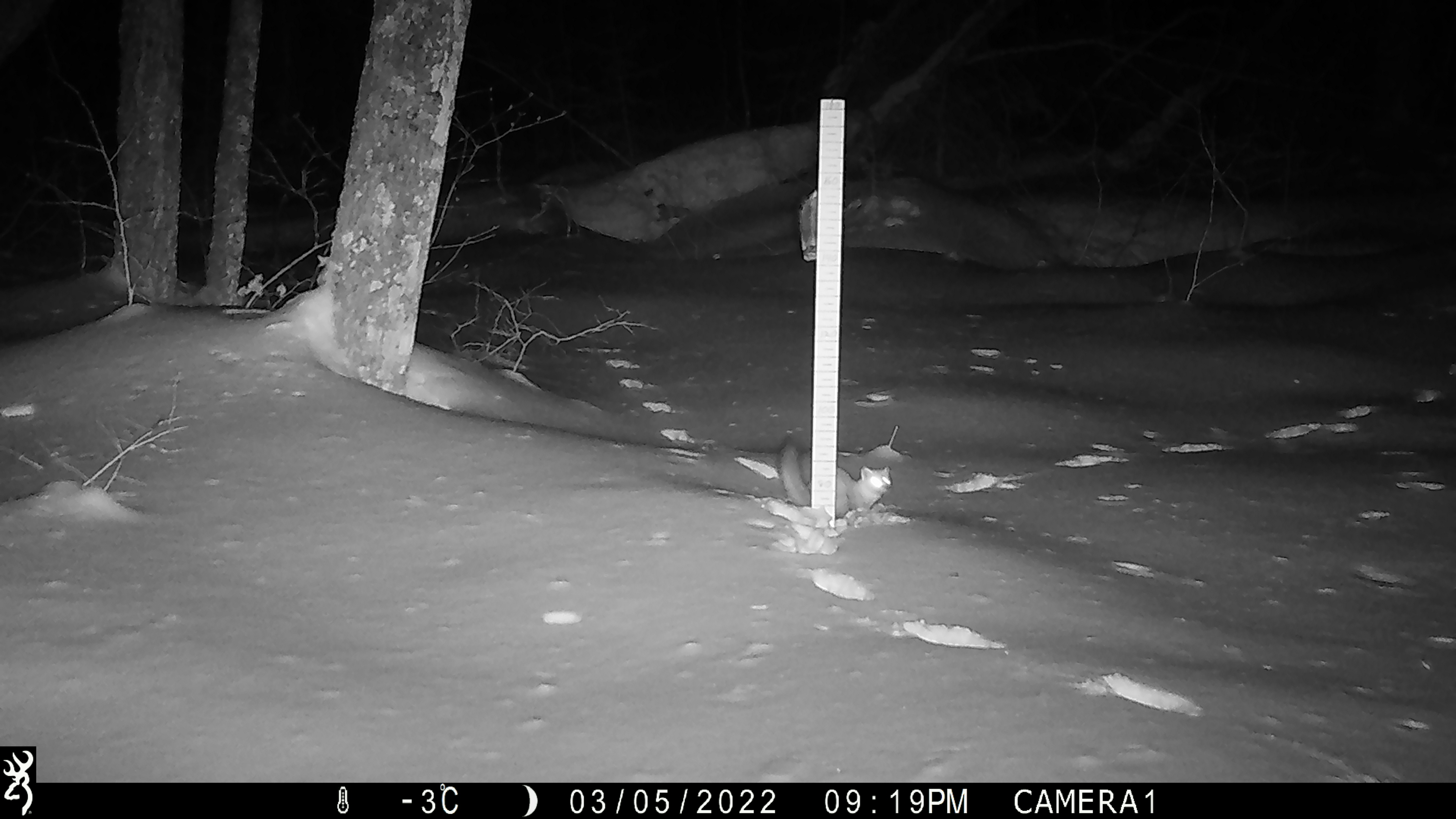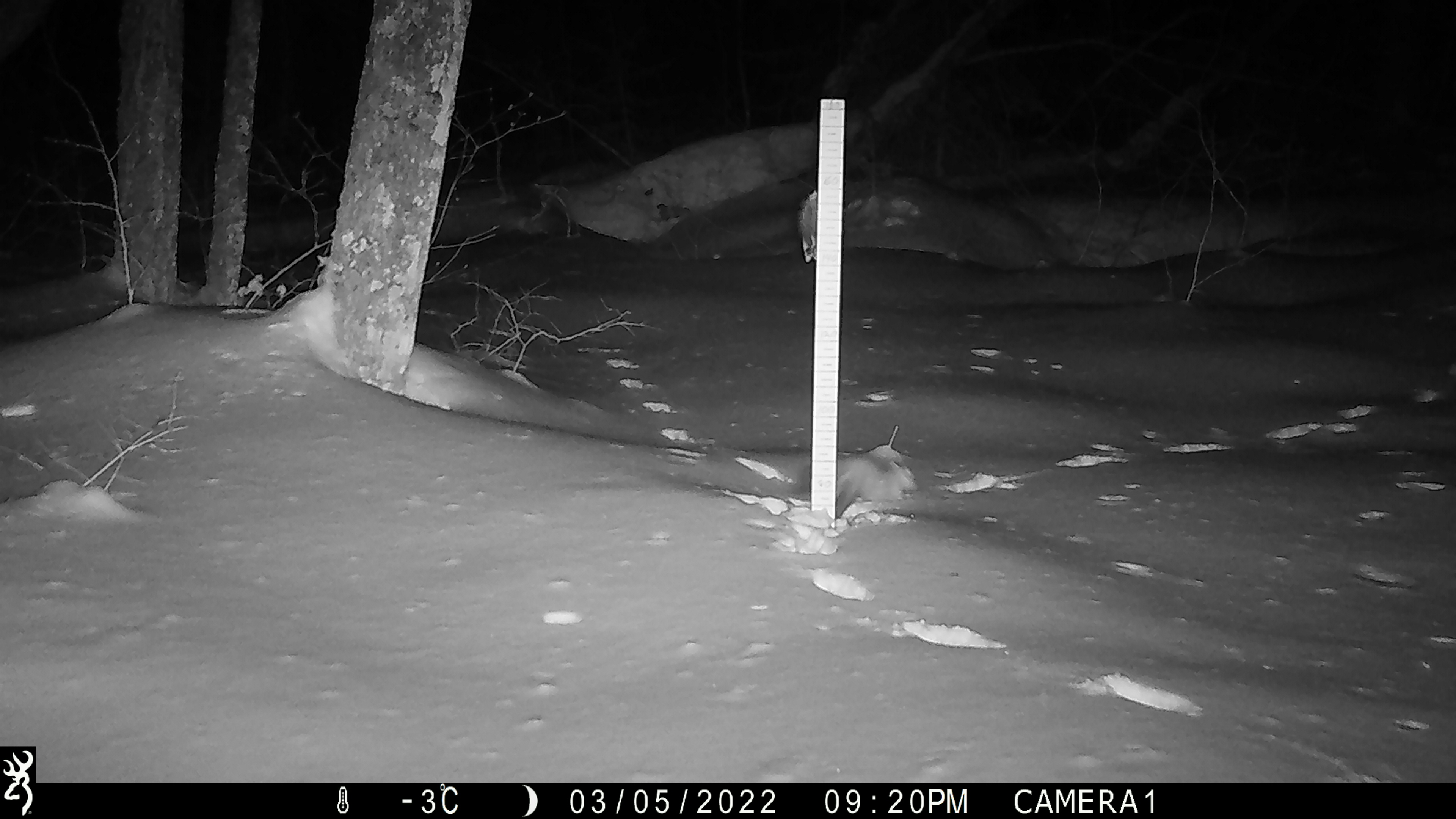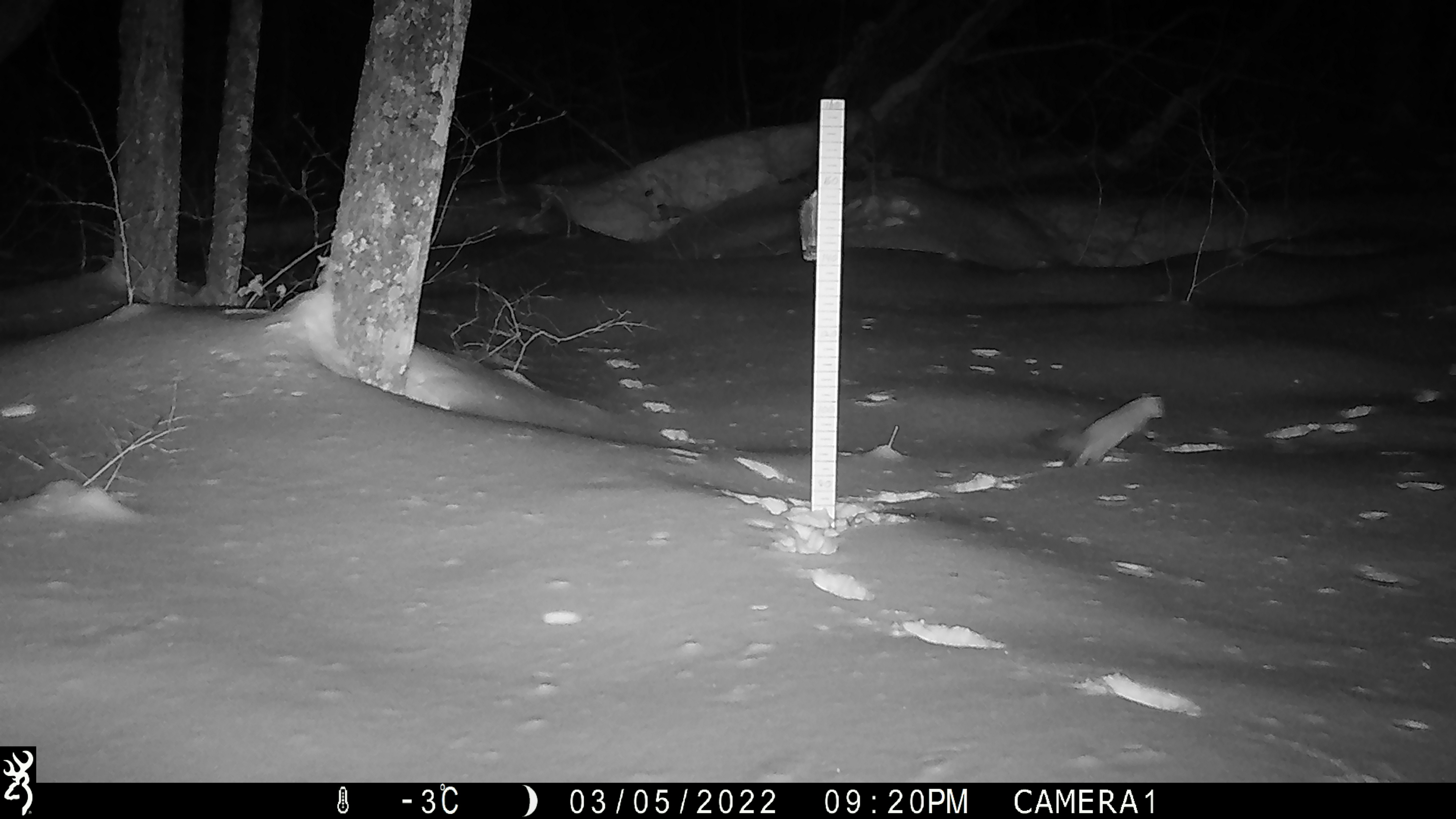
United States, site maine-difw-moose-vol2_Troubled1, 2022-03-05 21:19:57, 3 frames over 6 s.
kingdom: Animalia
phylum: Chordata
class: Mammalia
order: Carnivora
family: Mustelidae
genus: Martes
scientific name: Martes americana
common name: american marten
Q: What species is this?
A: American marten (Martes americana).